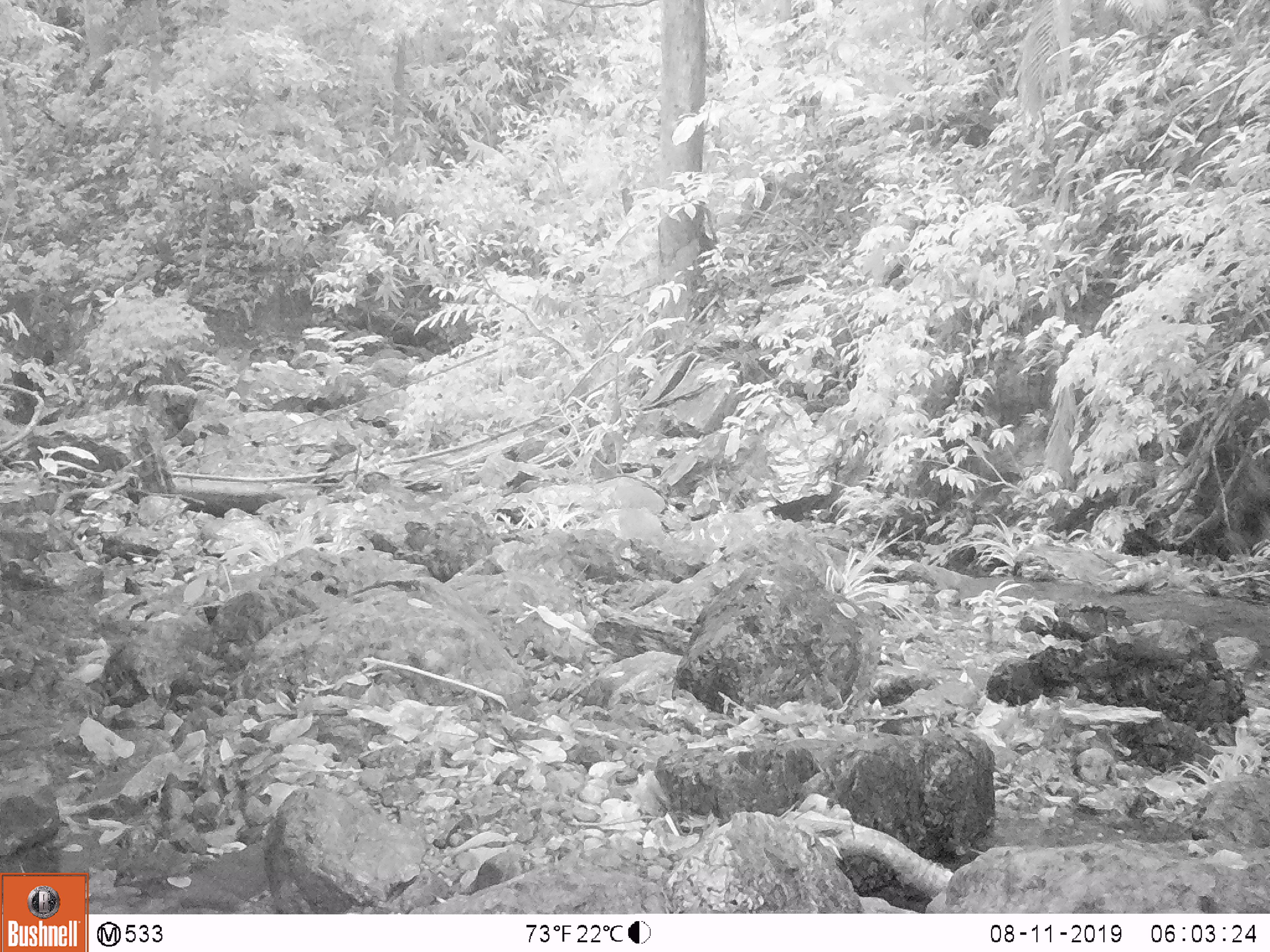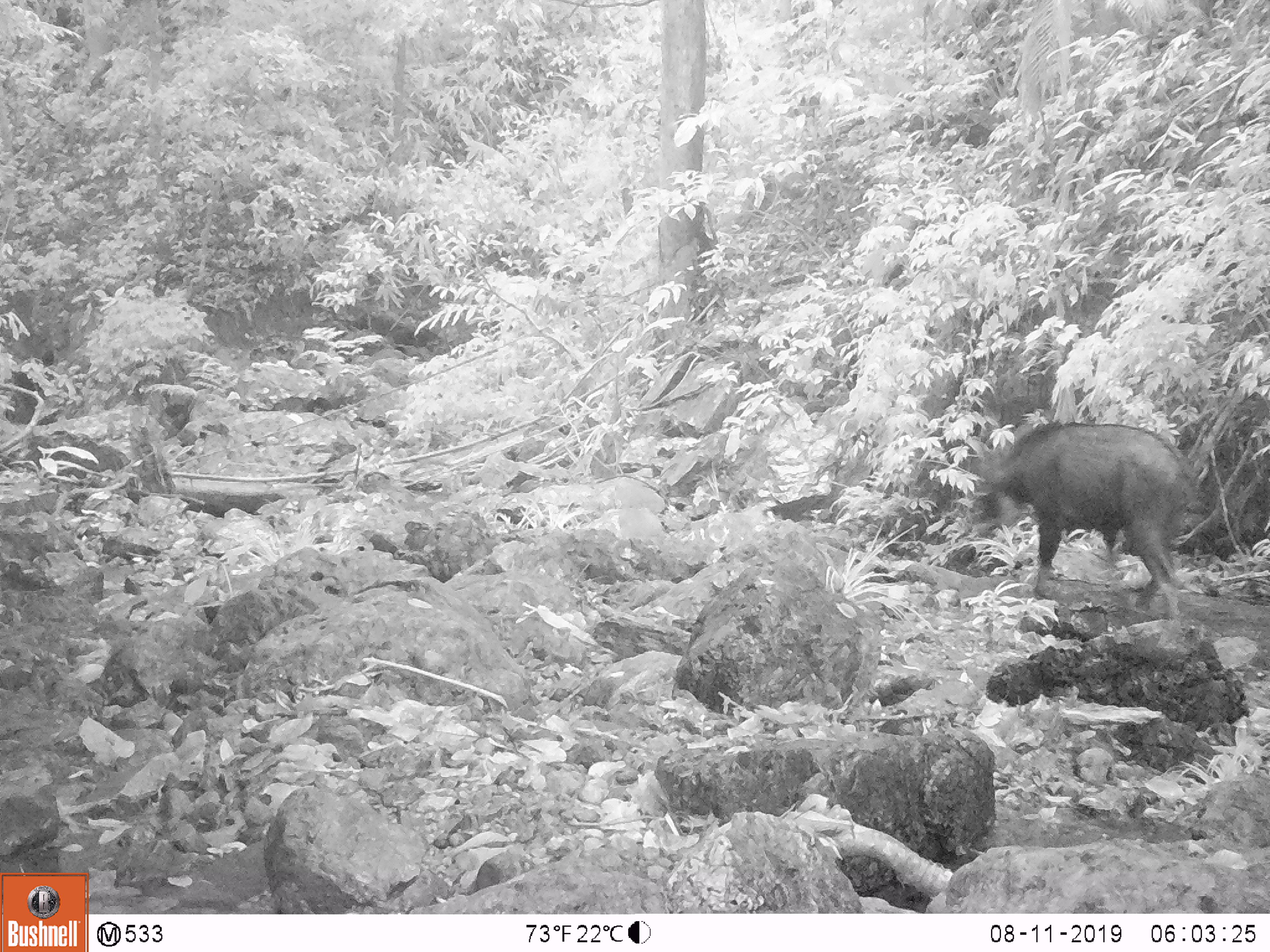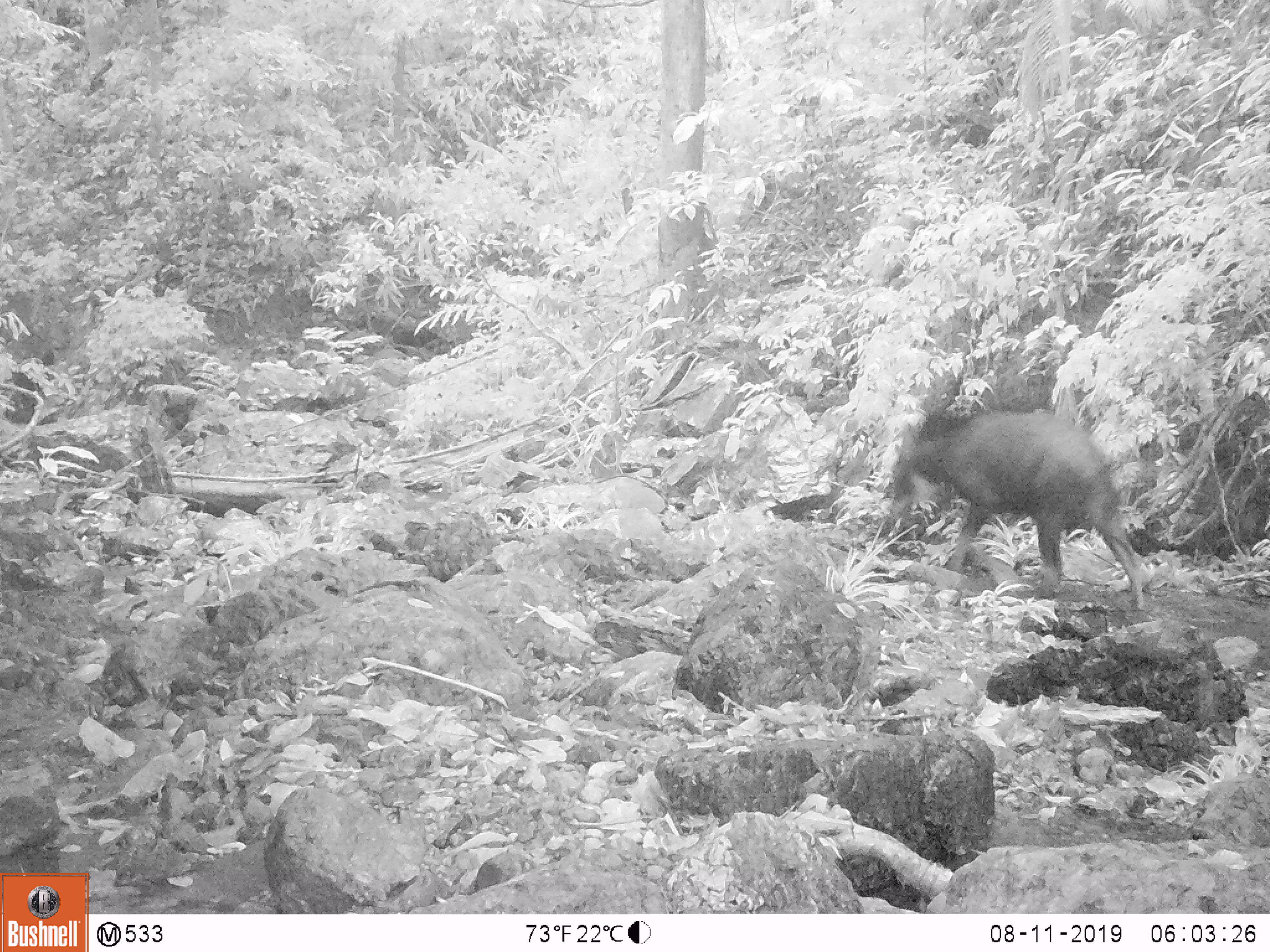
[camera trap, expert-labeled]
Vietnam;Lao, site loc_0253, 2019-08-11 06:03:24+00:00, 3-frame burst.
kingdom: Animalia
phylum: Chordata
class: Mammalia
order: Artiodactyla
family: Bovidae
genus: Capricornis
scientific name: Capricornis sumatraensis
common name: chinese serow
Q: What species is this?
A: Chinese serow (Capricornis sumatraensis).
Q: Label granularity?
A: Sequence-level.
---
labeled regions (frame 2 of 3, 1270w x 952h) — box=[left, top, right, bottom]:
chinese serow: box=[962, 421, 1208, 621]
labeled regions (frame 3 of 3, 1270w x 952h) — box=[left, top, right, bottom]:
chinese serow: box=[888, 407, 1146, 611]